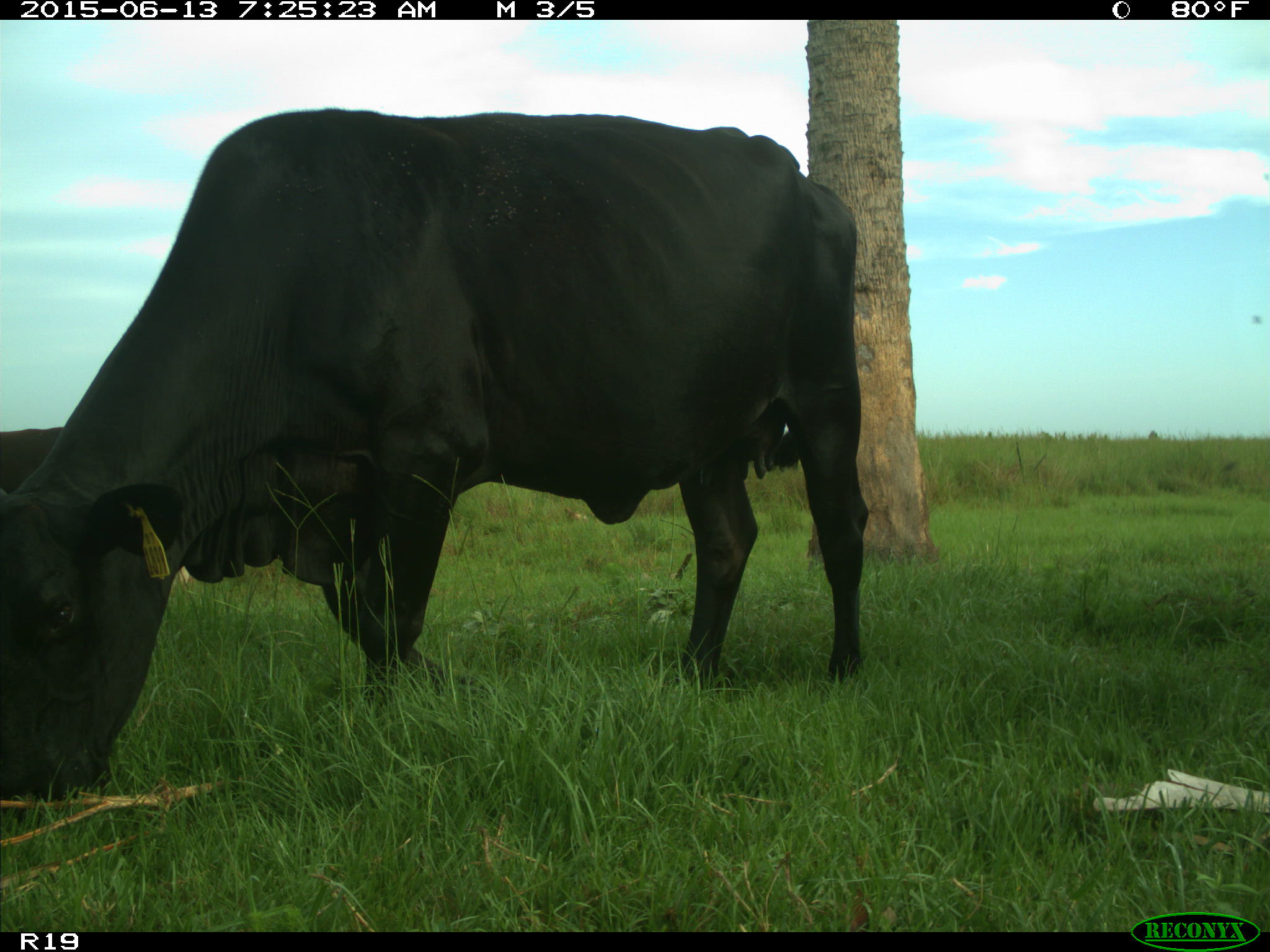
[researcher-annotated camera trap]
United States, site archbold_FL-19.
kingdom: Animalia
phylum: Chordata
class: Mammalia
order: Artiodactyla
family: Bovidae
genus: Bos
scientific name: Bos taurus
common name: domestic cow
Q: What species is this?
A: Bos taurus (domestic cow).